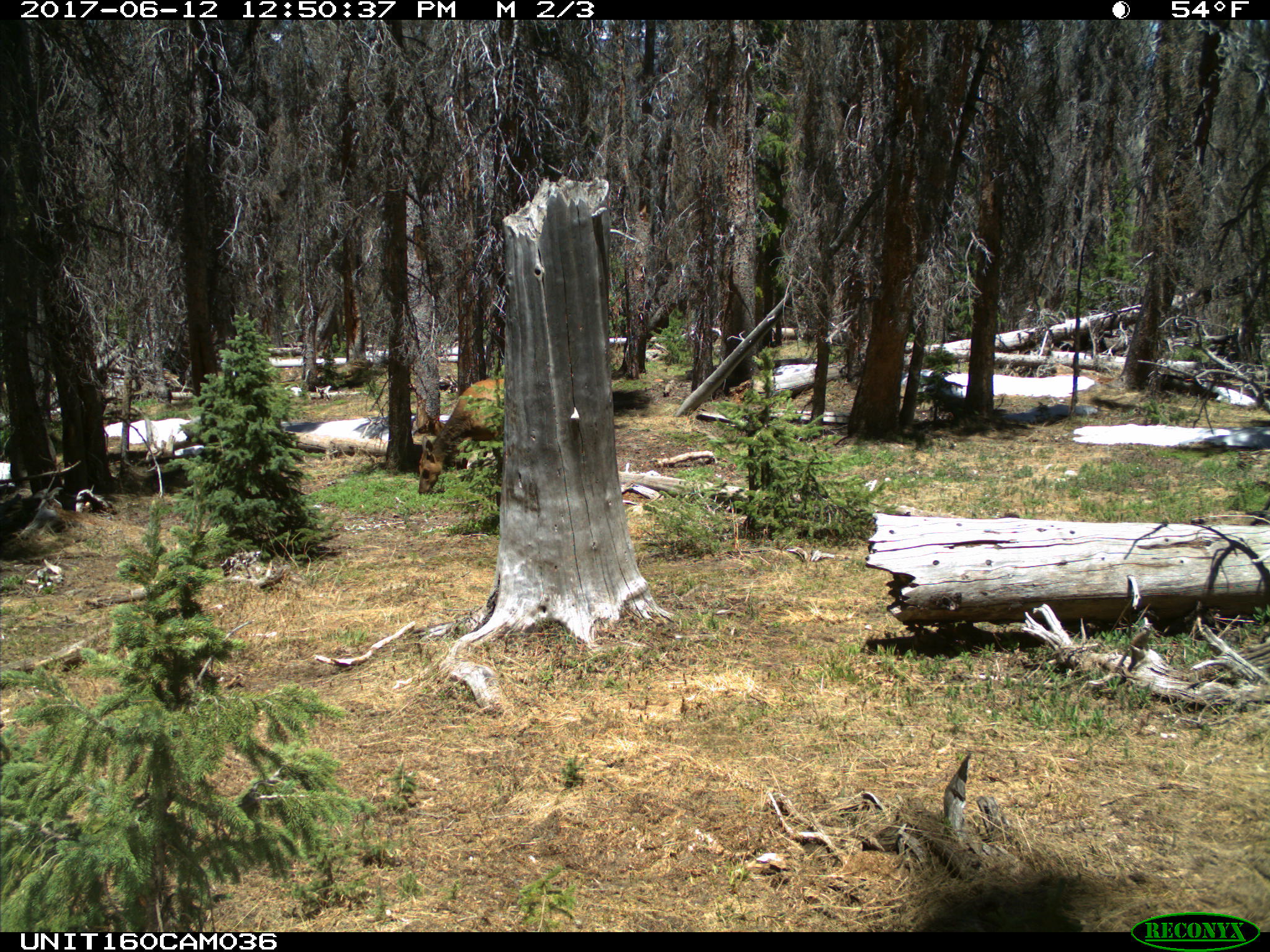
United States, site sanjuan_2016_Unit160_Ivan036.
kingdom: Animalia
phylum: Chordata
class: Mammalia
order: Artiodactyla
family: Cervidae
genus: Cervus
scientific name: Cervus elaphus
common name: red deer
Cervus elaphus (red deer).